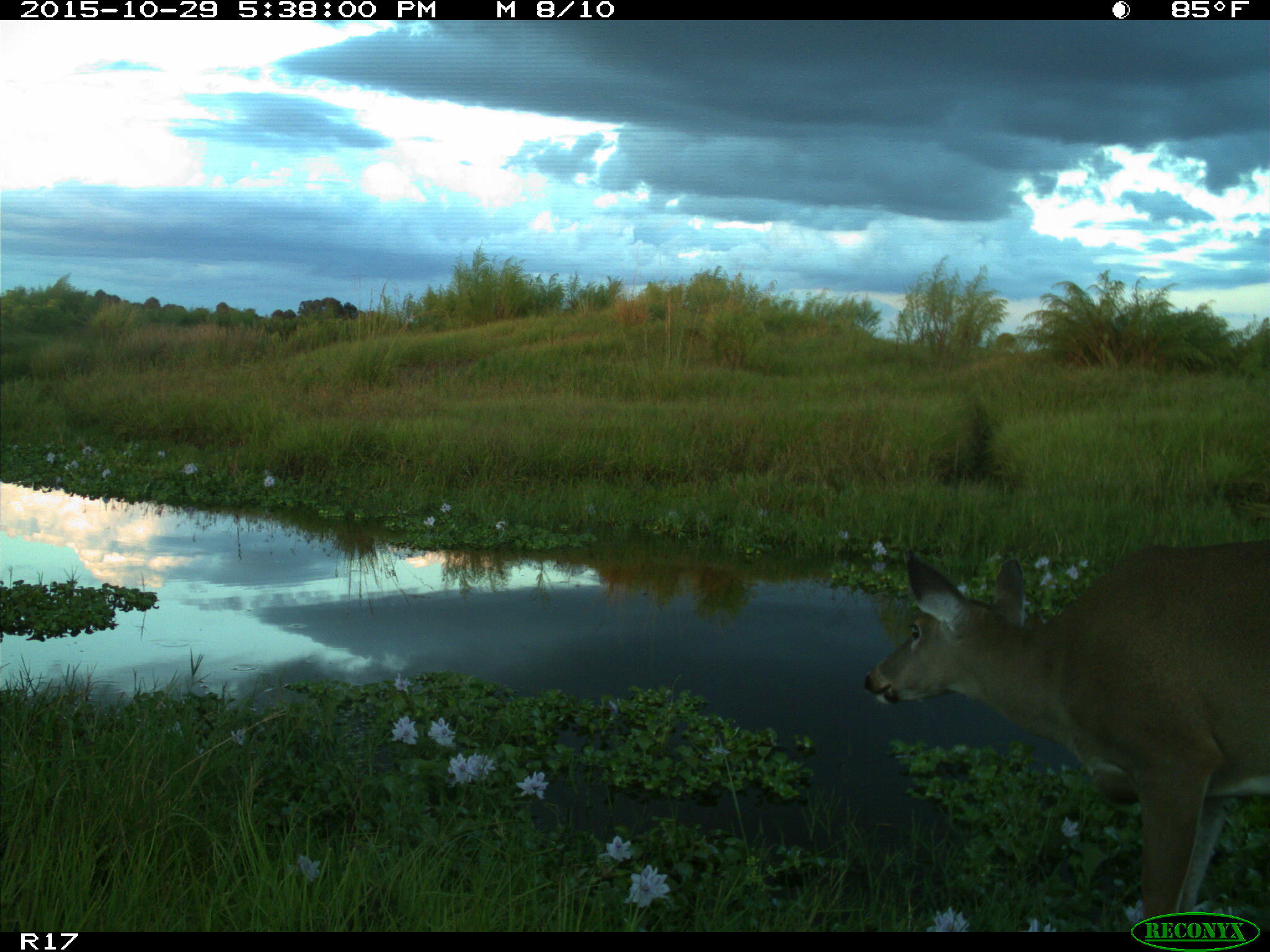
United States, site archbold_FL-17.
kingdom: Animalia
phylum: Chordata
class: Mammalia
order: Artiodactyla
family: Cervidae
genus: Odocoileus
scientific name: Odocoileus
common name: deer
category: unidentified deer